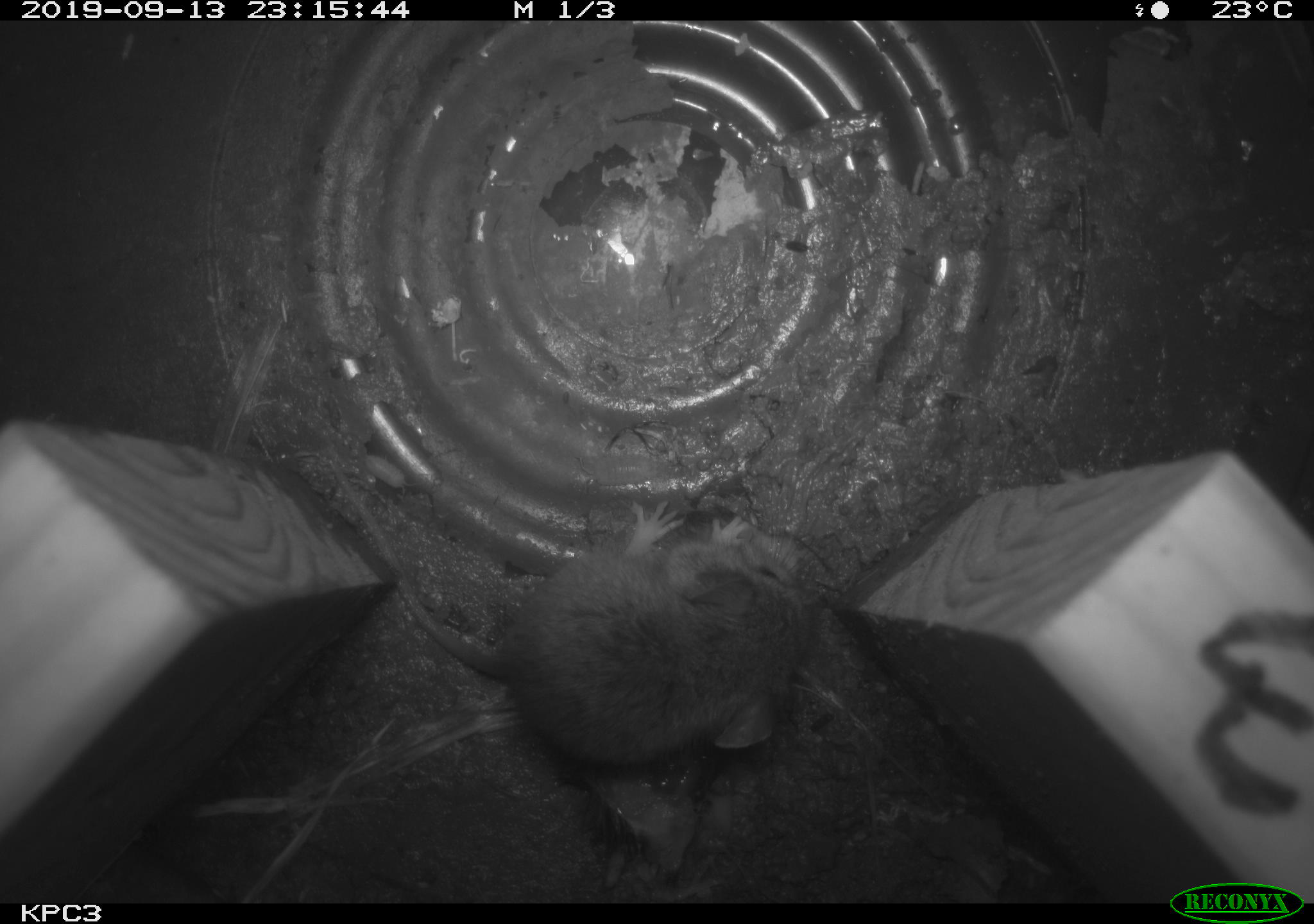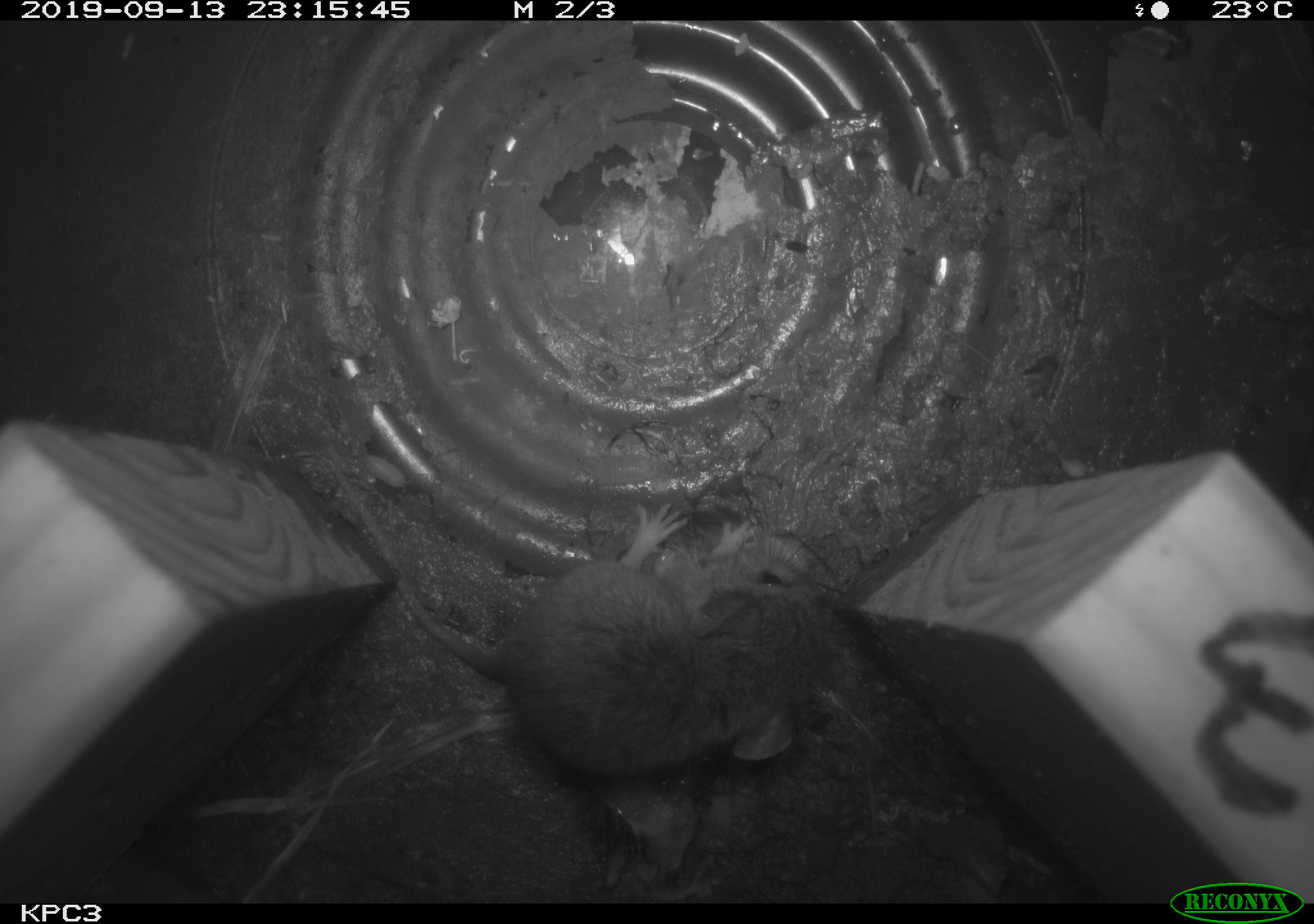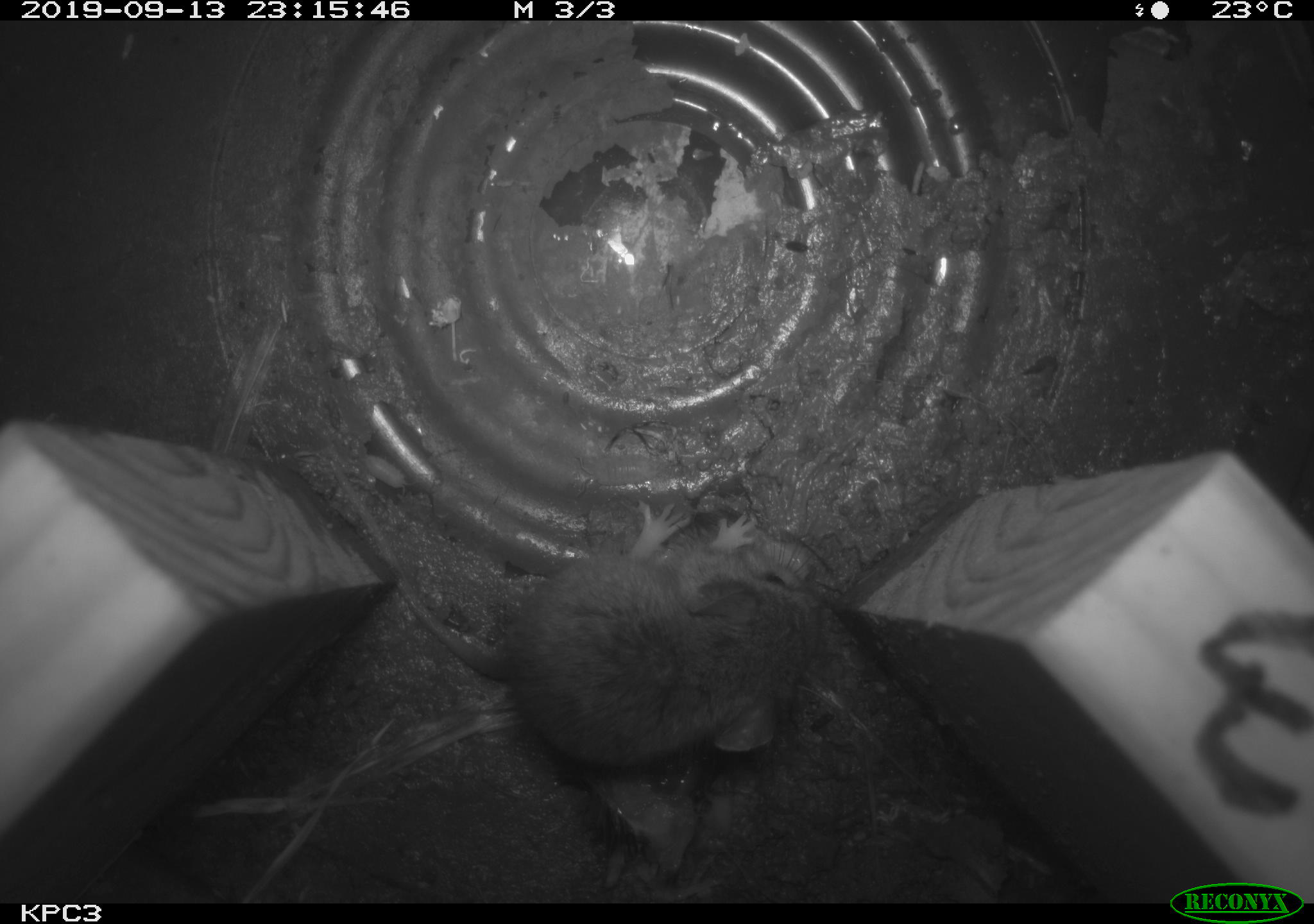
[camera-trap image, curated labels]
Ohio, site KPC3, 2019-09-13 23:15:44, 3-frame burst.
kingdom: Animalia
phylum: Chordata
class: Mammalia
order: Rodentia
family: Cricetidae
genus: Peromyscus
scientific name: Peromyscus leucopus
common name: white-footed mouse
White-footed mouse (Peromyscus leucopus).